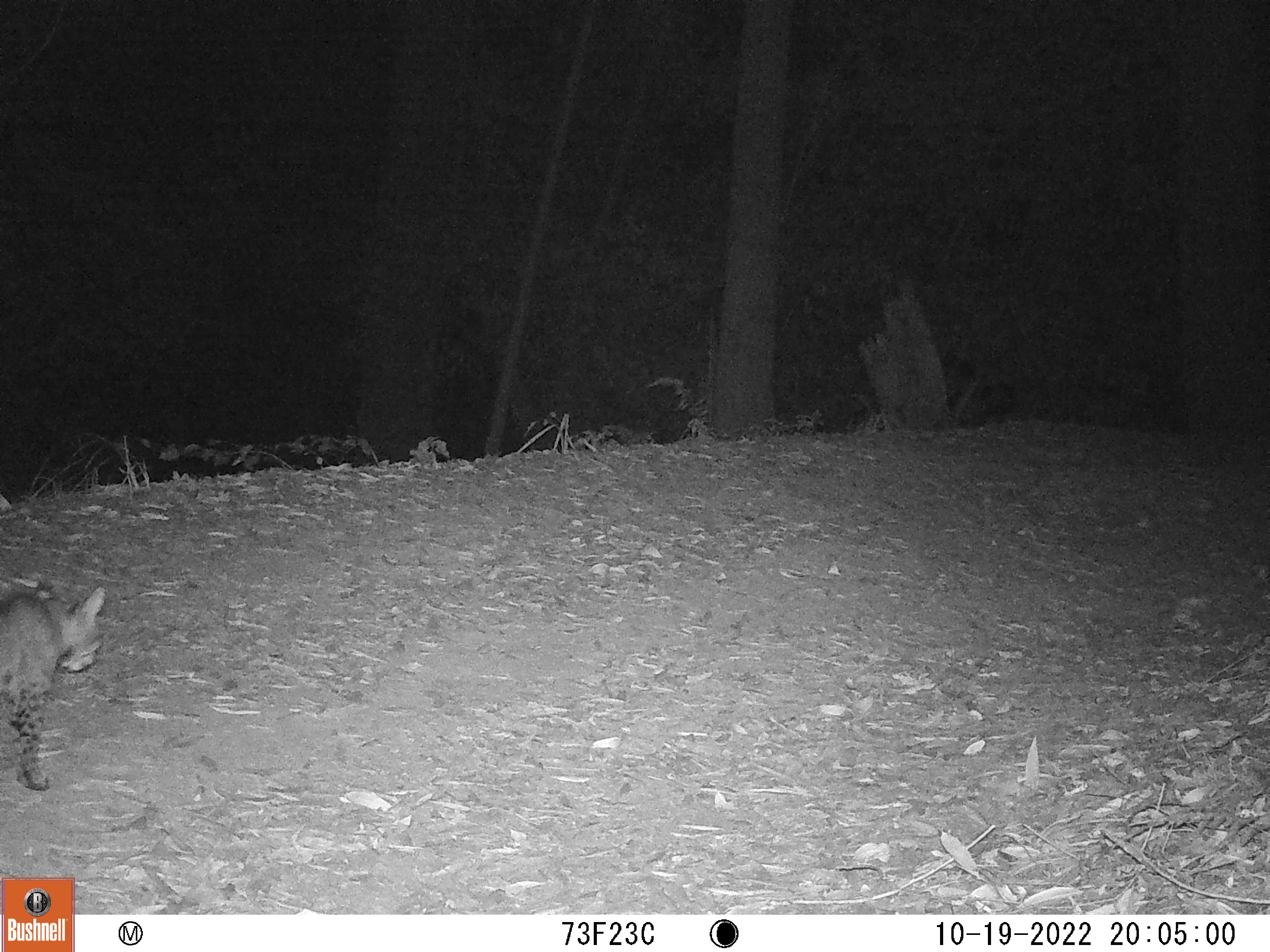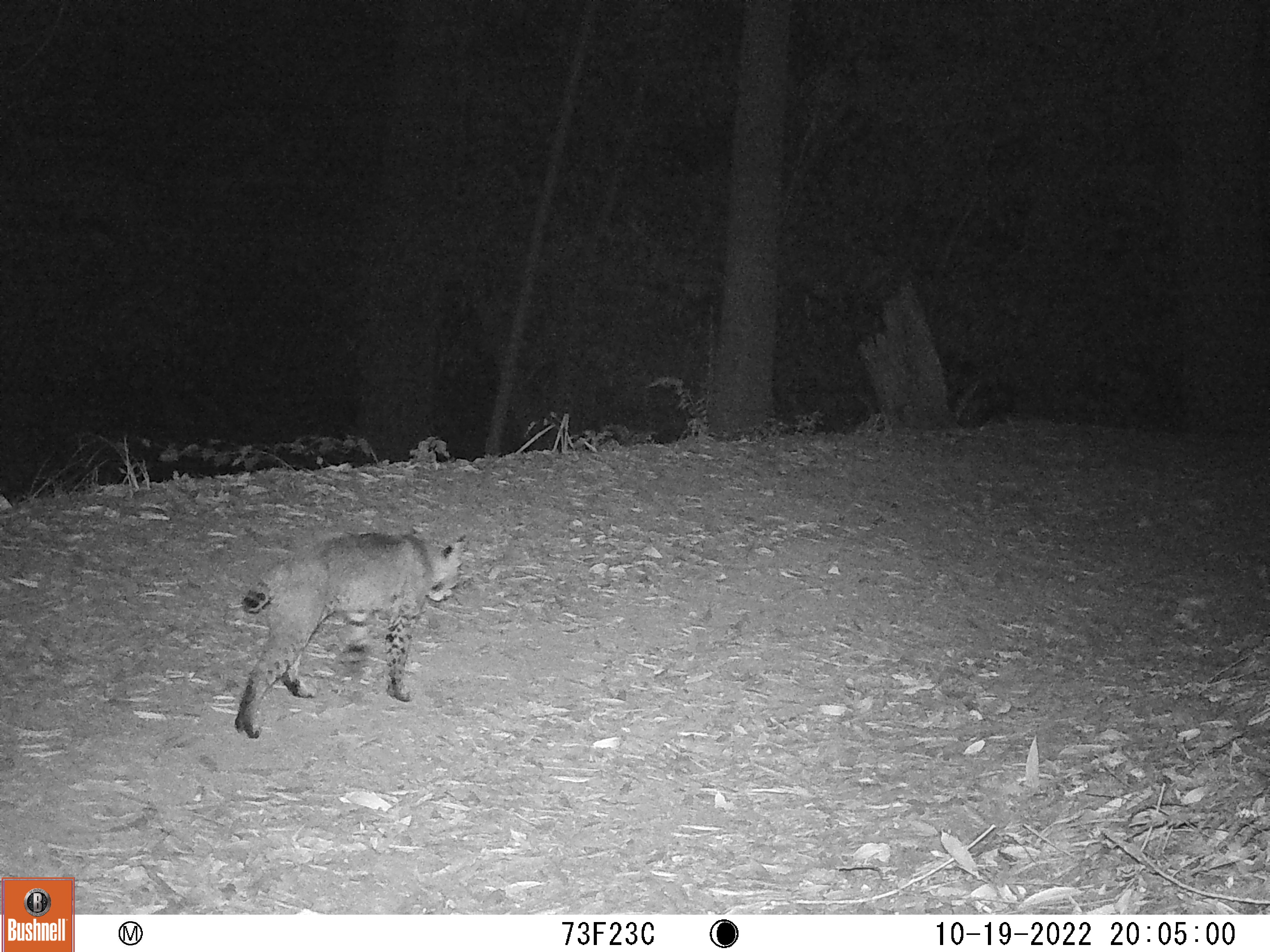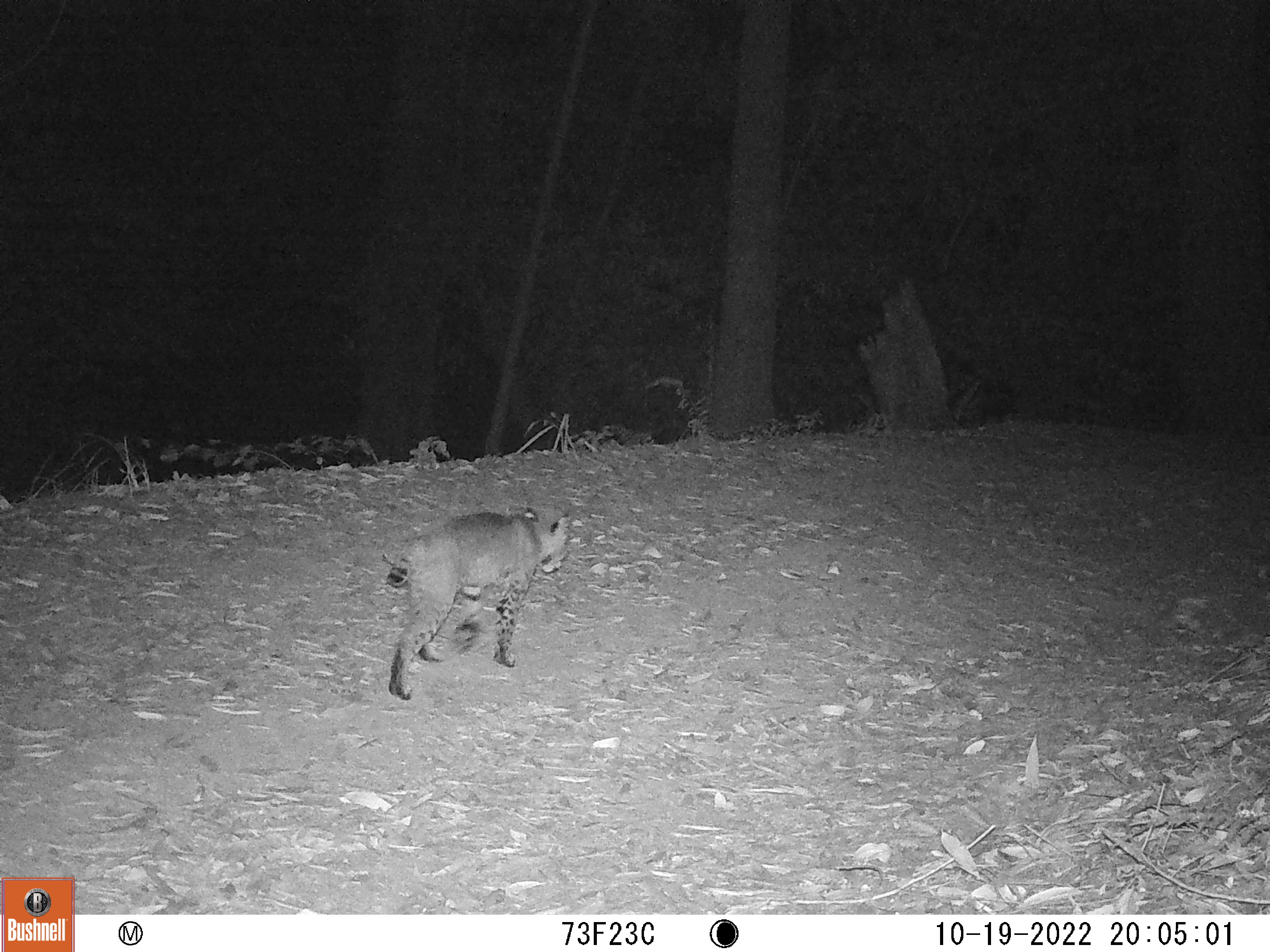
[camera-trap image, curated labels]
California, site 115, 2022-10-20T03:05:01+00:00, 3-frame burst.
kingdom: Animalia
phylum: Chordata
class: Mammalia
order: Carnivora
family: Felidae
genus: Lynx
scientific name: Lynx rufus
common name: bobcat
Bobcat (Lynx rufus).